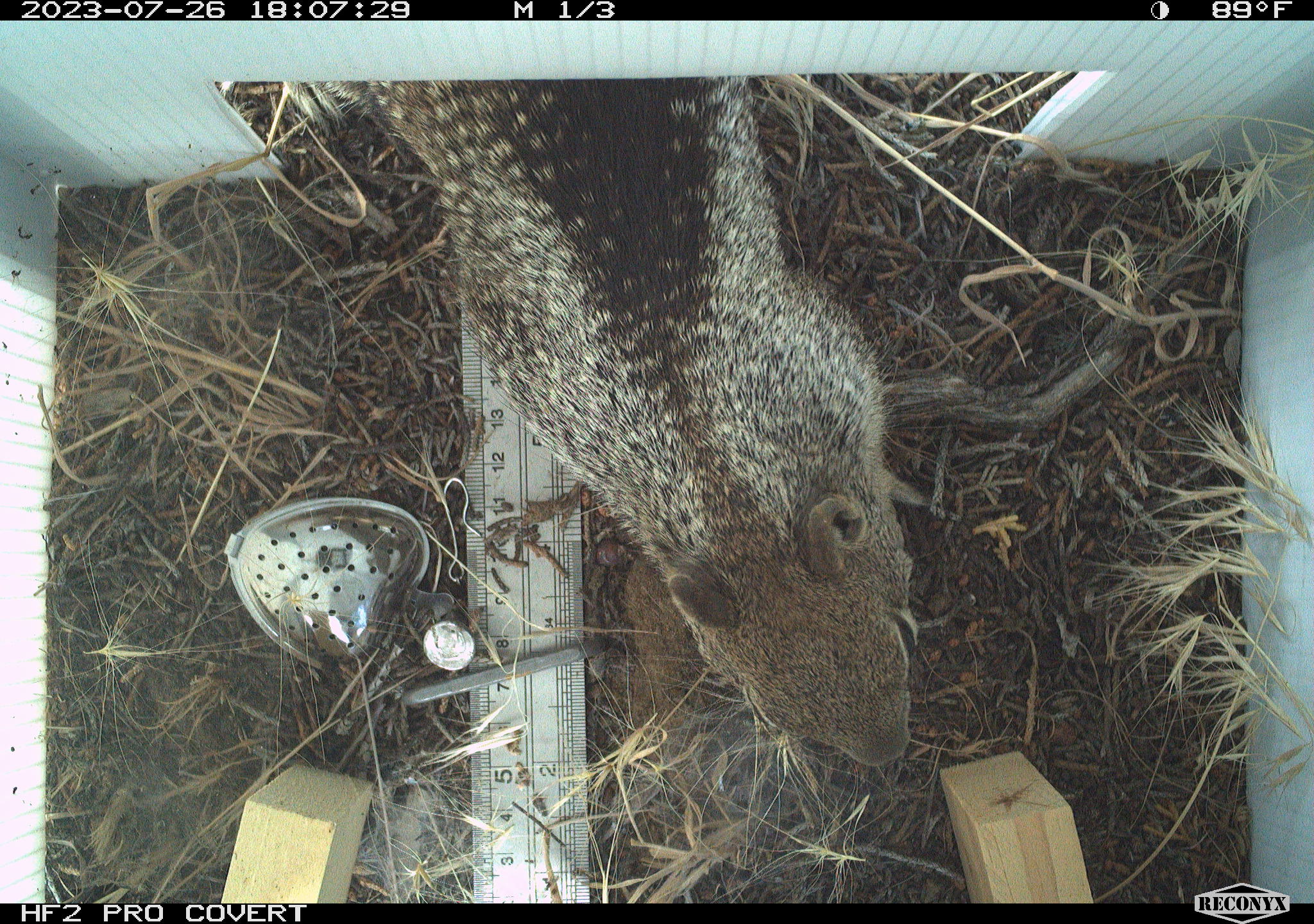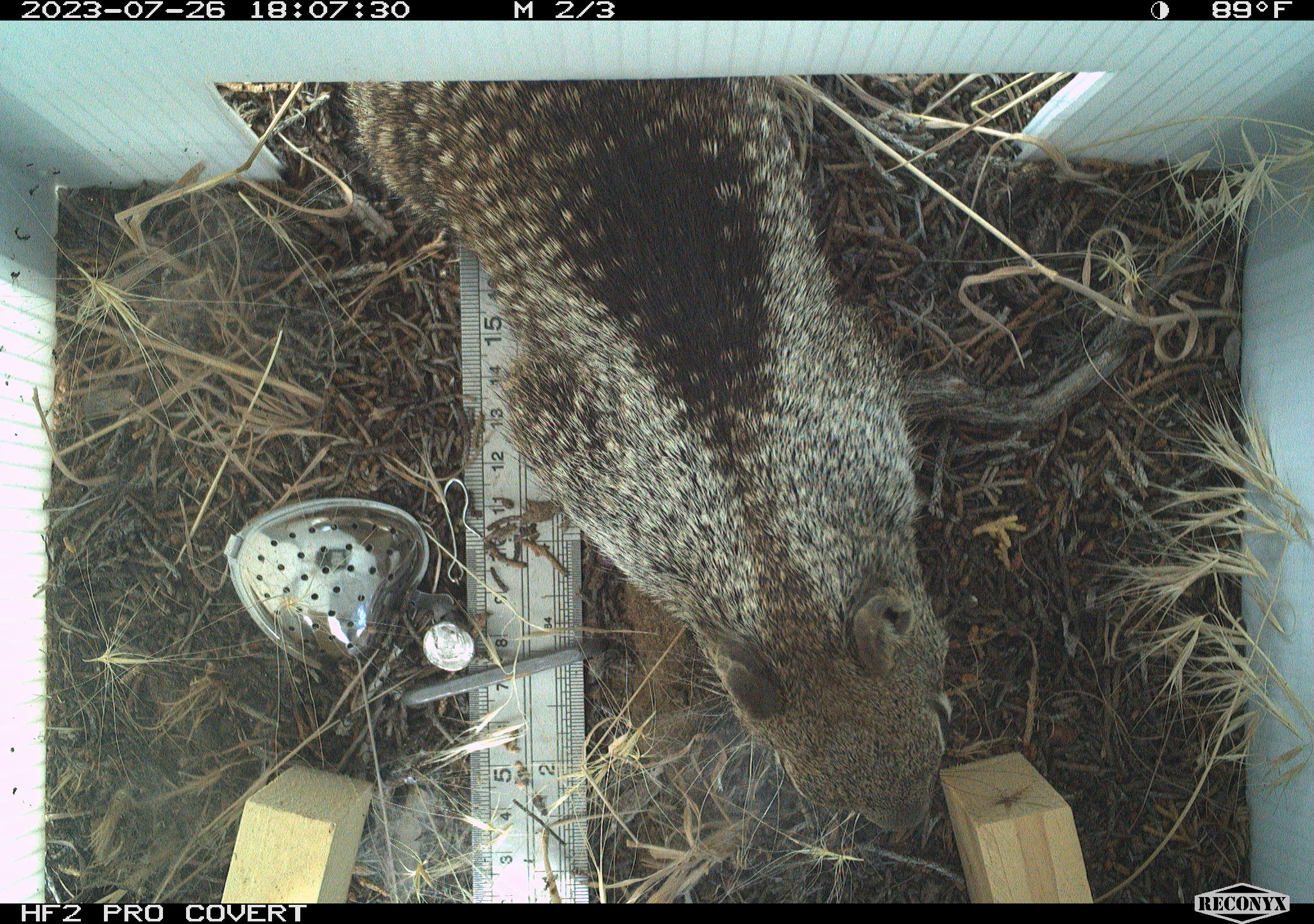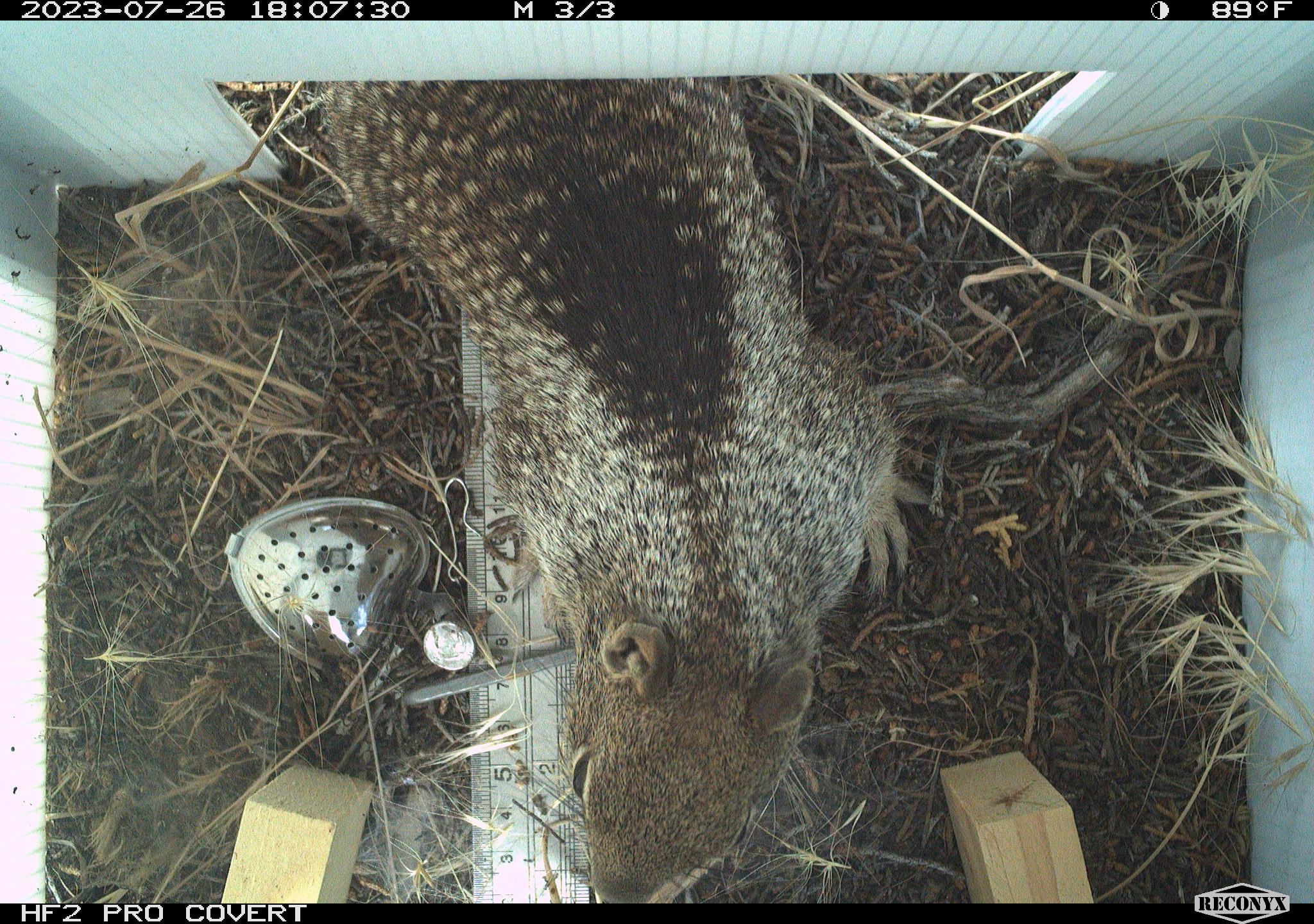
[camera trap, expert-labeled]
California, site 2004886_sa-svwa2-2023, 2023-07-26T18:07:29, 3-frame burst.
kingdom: Animalia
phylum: Chordata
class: Mammalia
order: Rodentia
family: Sciuridae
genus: Otospermophilus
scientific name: Otospermophilus beecheyi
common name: california ground squirrel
California ground squirrel (Otospermophilus beecheyi).